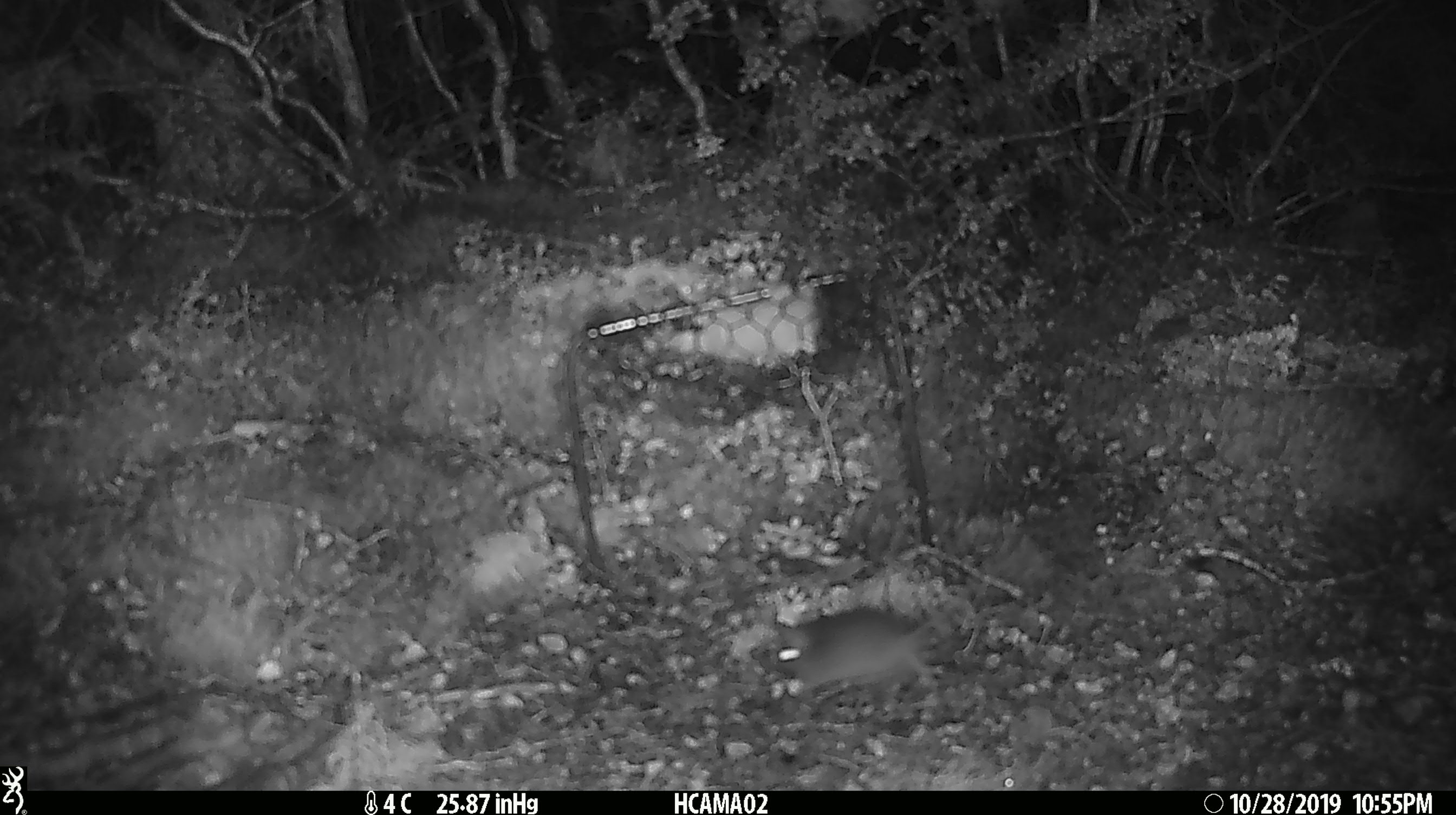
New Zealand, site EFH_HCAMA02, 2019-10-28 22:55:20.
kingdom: Animalia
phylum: Chordata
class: Mammalia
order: Rodentia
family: Muridae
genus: Mus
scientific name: Mus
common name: mouse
Mouse (Mus).